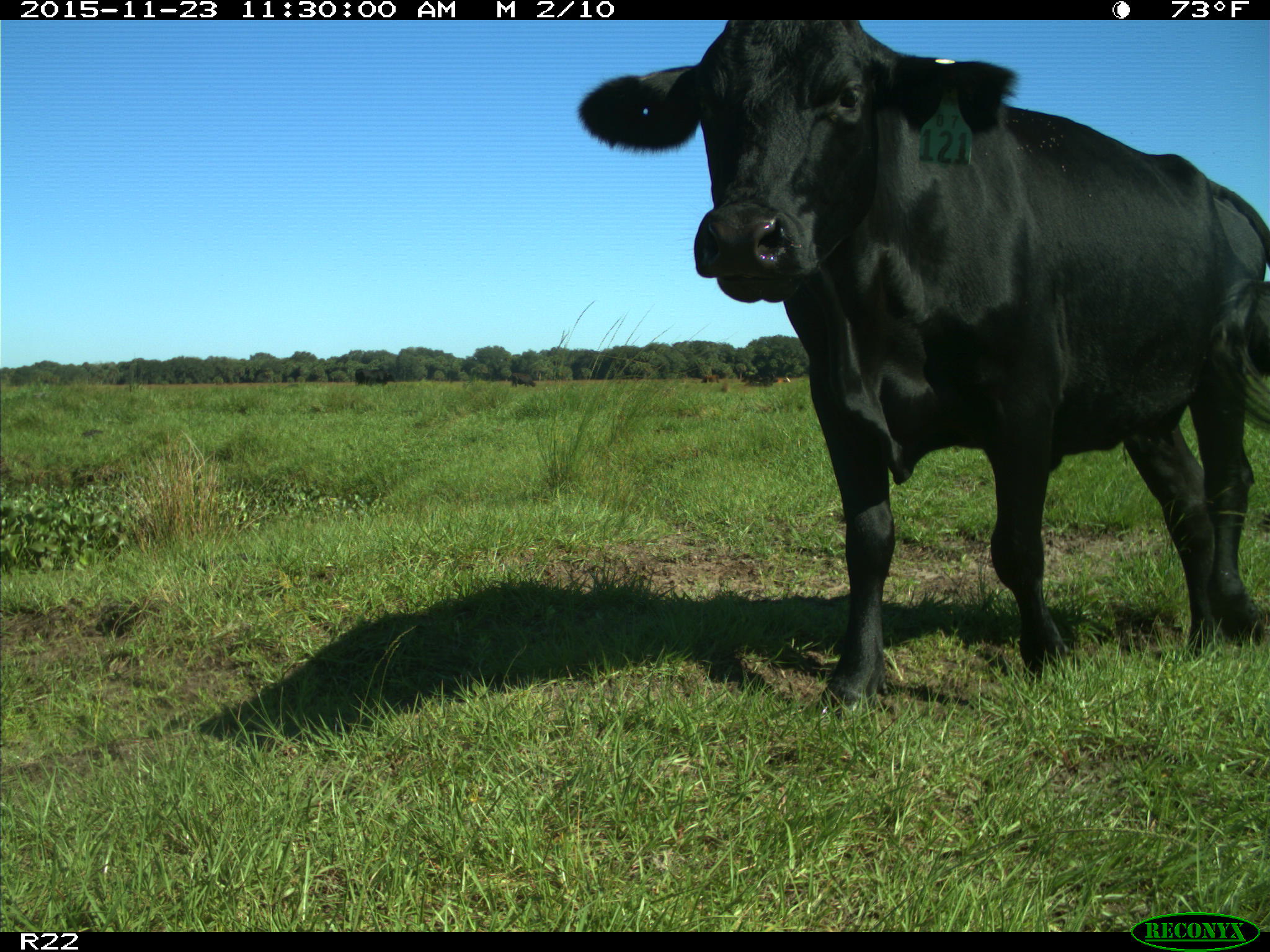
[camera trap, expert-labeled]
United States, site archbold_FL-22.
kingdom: Animalia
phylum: Chordata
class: Mammalia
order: Artiodactyla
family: Bovidae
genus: Bos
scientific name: Bos taurus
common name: domestic cow